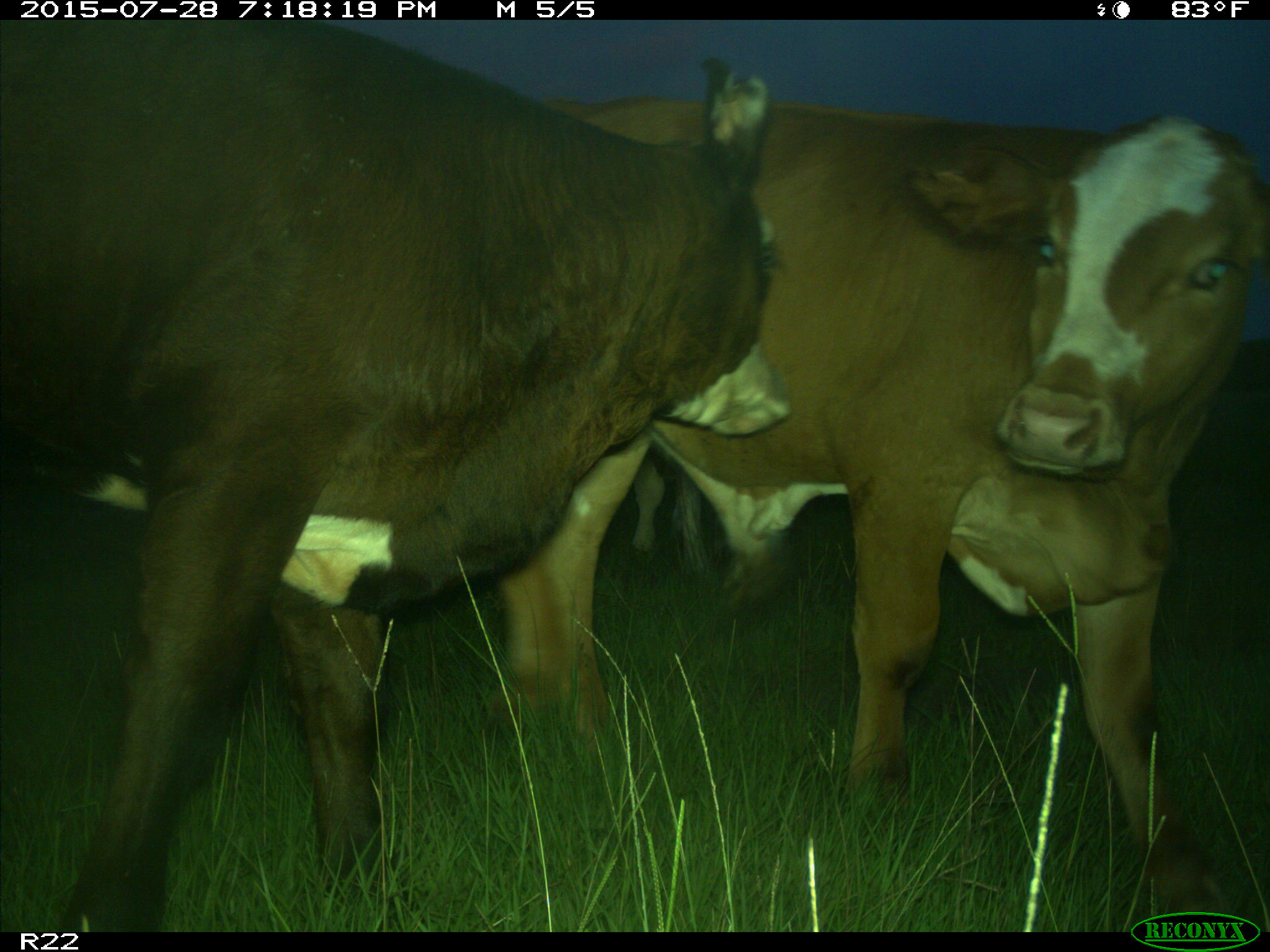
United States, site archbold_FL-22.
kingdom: Animalia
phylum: Chordata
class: Mammalia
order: Artiodactyla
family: Bovidae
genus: Bos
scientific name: Bos taurus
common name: domestic cow